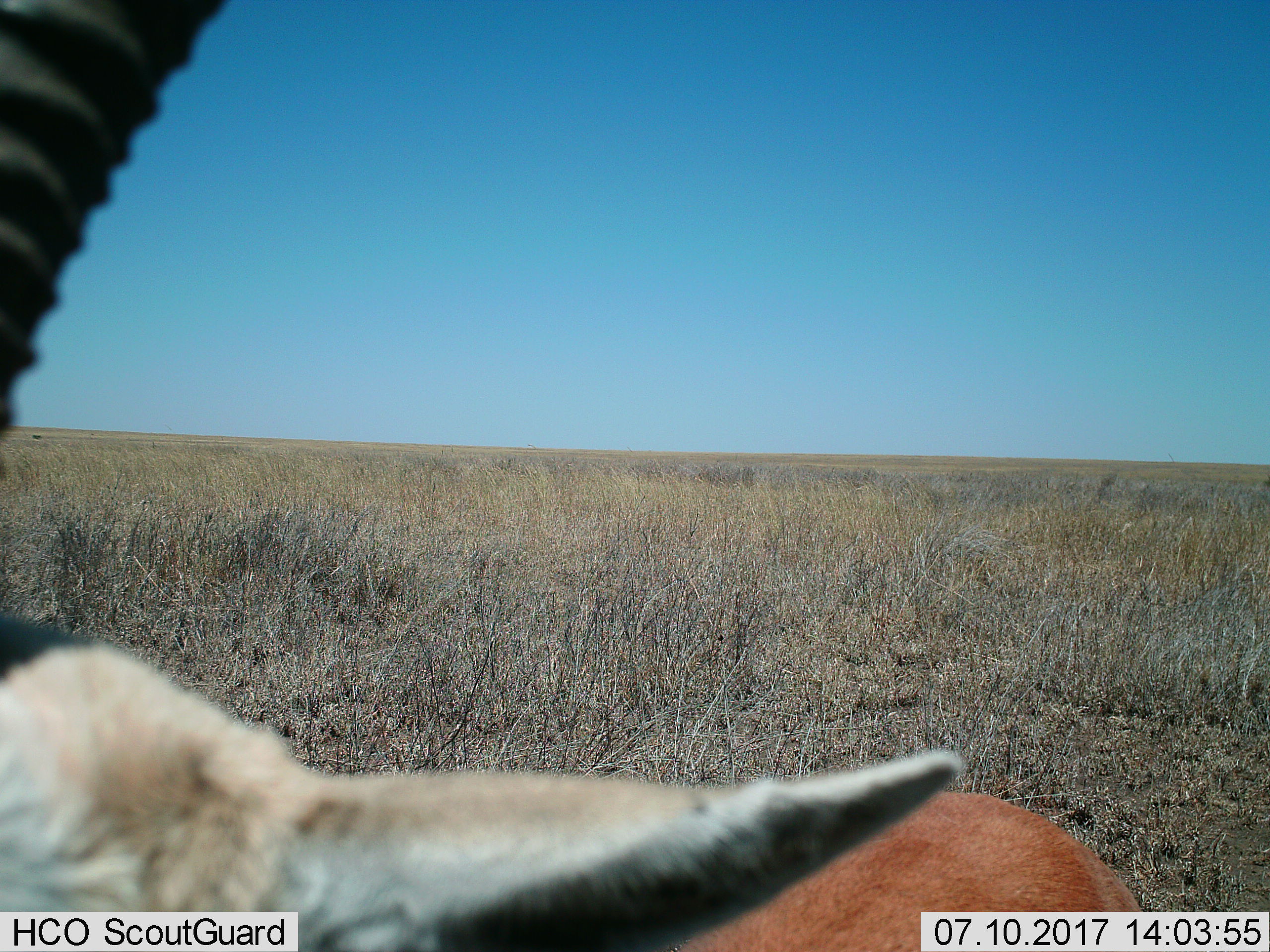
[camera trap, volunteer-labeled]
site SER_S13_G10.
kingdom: Animalia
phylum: Chordata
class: Mammalia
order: Artiodactyla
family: Bovidae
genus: Eudorcas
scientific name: Eudorcas thomsonii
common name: thomson's gazelle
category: gazellethomsons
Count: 1.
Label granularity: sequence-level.